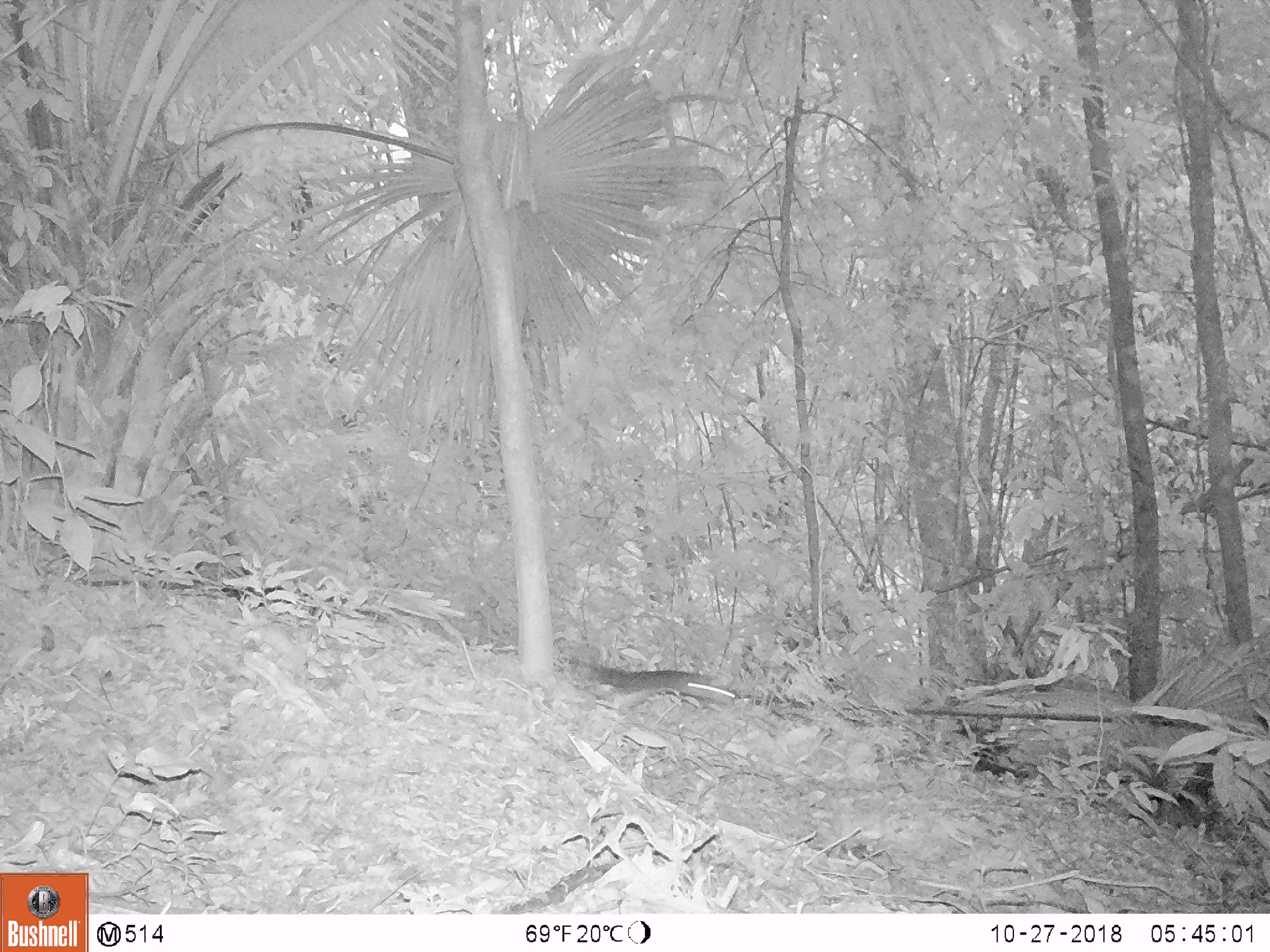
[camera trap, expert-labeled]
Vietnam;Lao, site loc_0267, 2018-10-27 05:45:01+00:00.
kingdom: Animalia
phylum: Chordata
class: Mammalia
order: Rodentia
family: Sciuridae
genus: Dremomys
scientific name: Dremomys rufigenis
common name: red-cheeked squirrel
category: red cheeked squirrel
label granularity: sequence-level